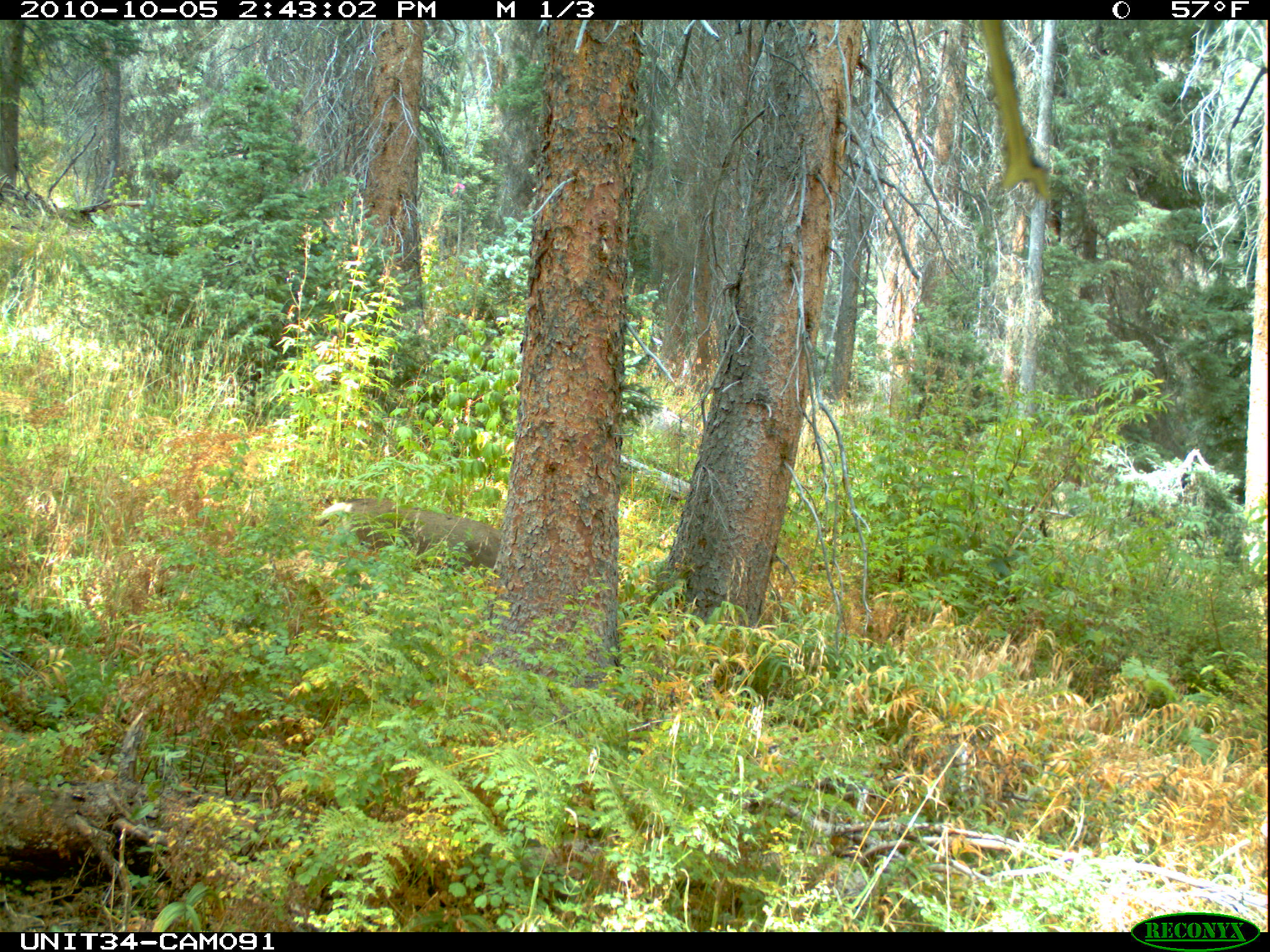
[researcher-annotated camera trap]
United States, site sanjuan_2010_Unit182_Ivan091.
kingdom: Animalia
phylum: Chordata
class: Mammalia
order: Artiodactyla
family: Cervidae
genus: Odocoileus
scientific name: Odocoileus hemionus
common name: mule deer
Odocoileus hemionus (mule deer).